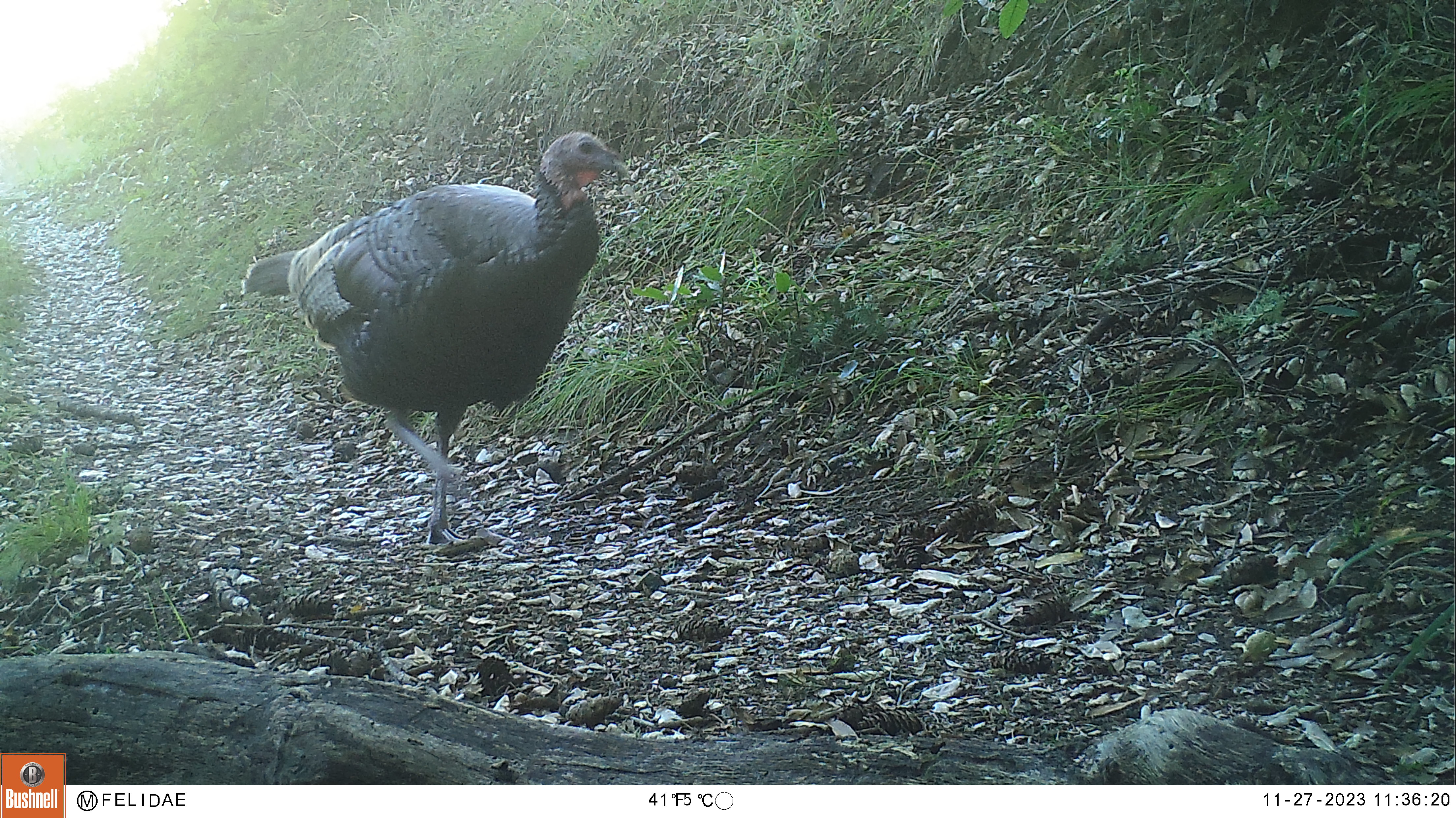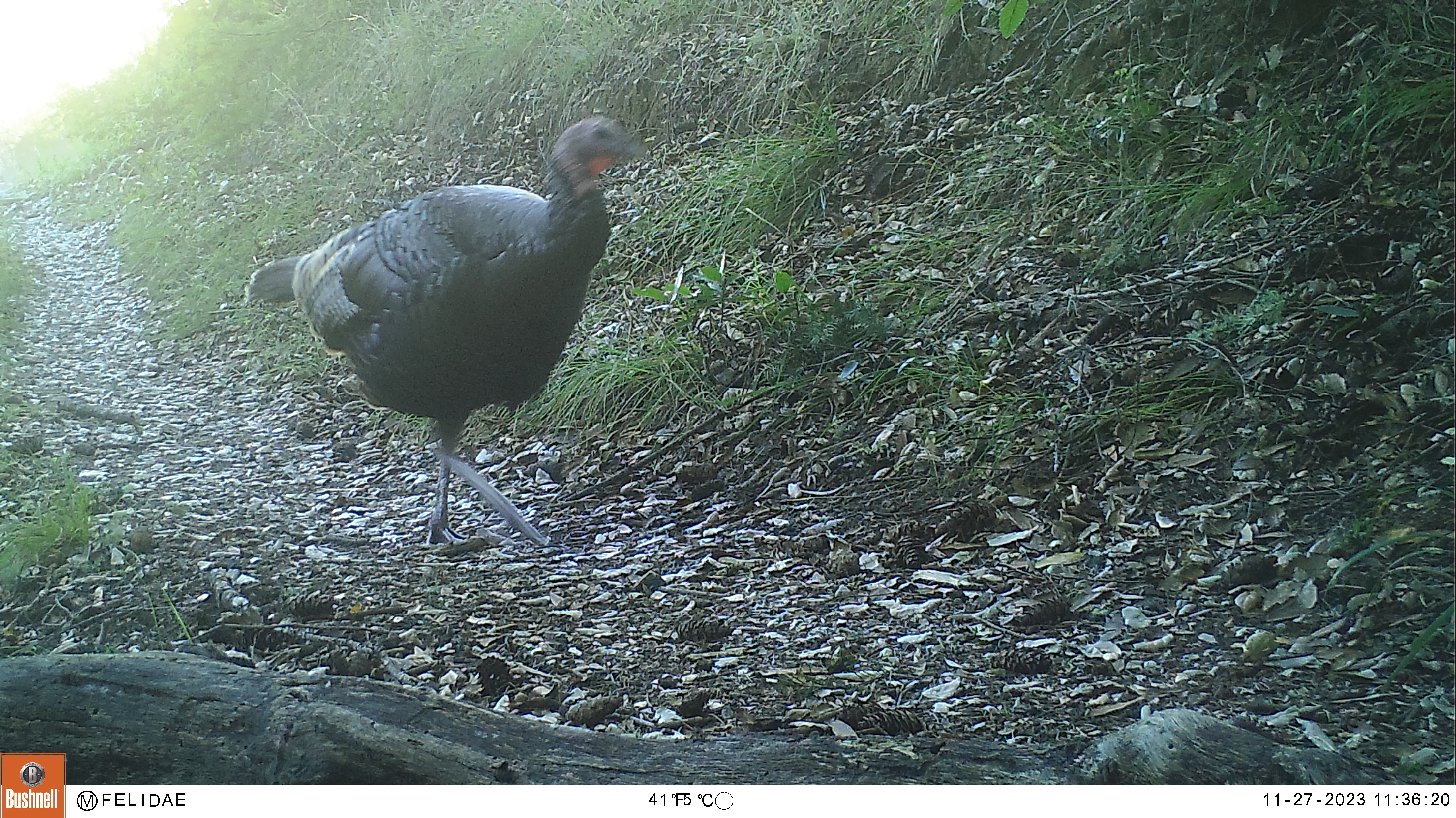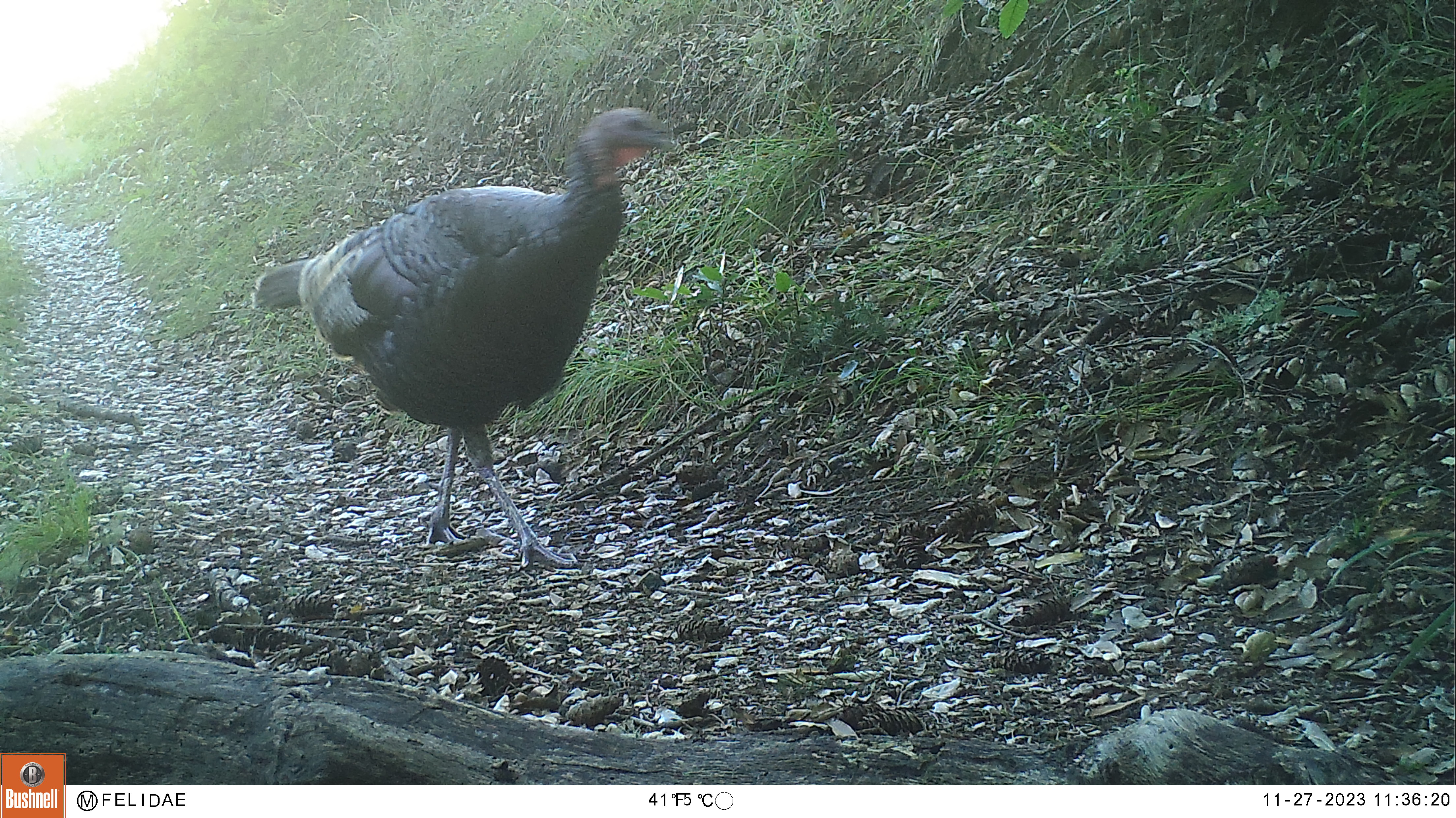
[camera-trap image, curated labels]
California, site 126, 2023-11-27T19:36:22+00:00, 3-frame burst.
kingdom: Animalia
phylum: Chordata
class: Aves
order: Galliformes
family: Phasianidae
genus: Meleagris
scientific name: Meleagris gallopavo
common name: turkey